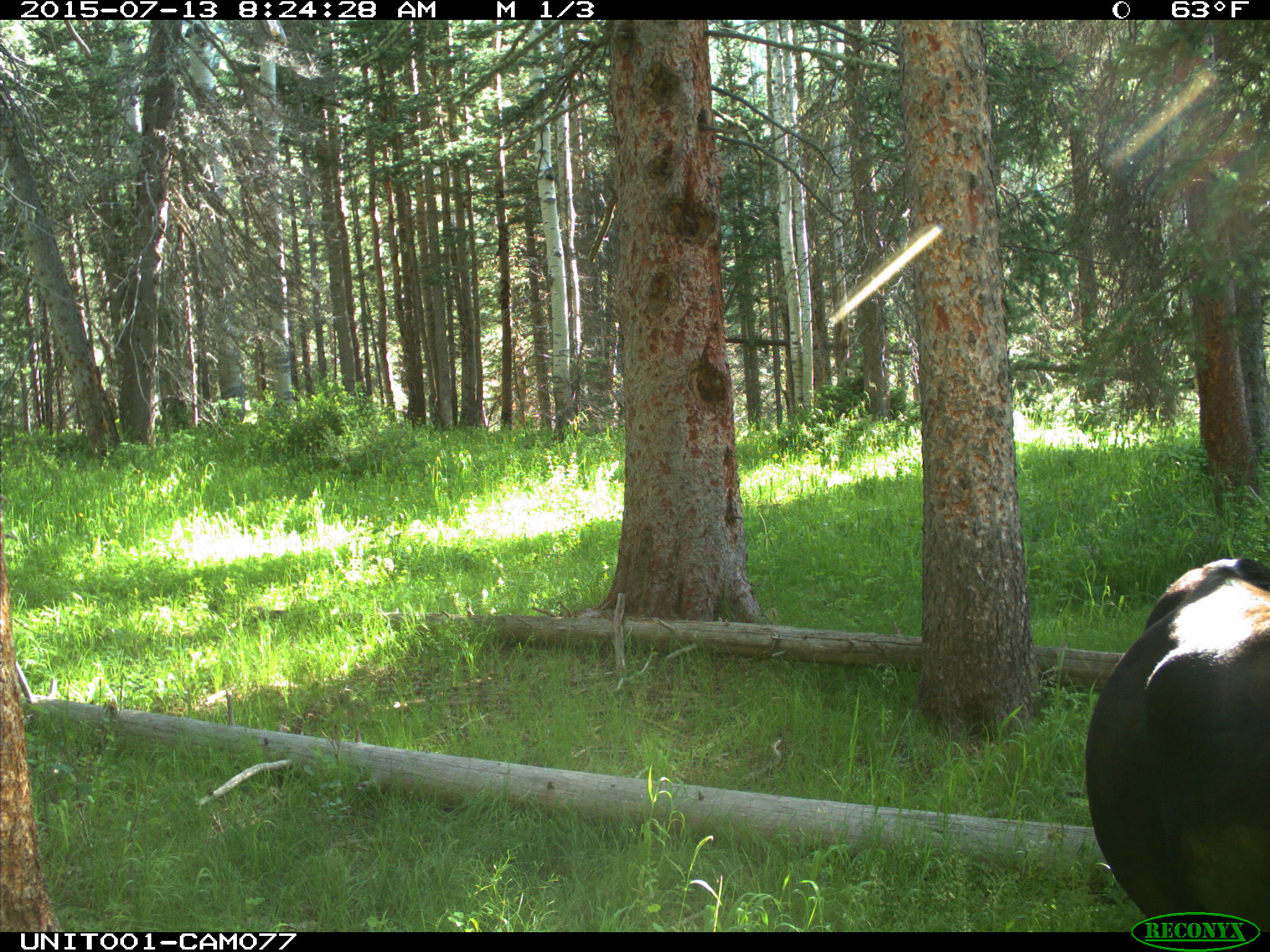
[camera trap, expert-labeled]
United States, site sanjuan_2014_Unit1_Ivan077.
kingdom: Animalia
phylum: Chordata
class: Mammalia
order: Artiodactyla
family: Bovidae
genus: Bos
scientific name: Bos taurus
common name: domestic cow